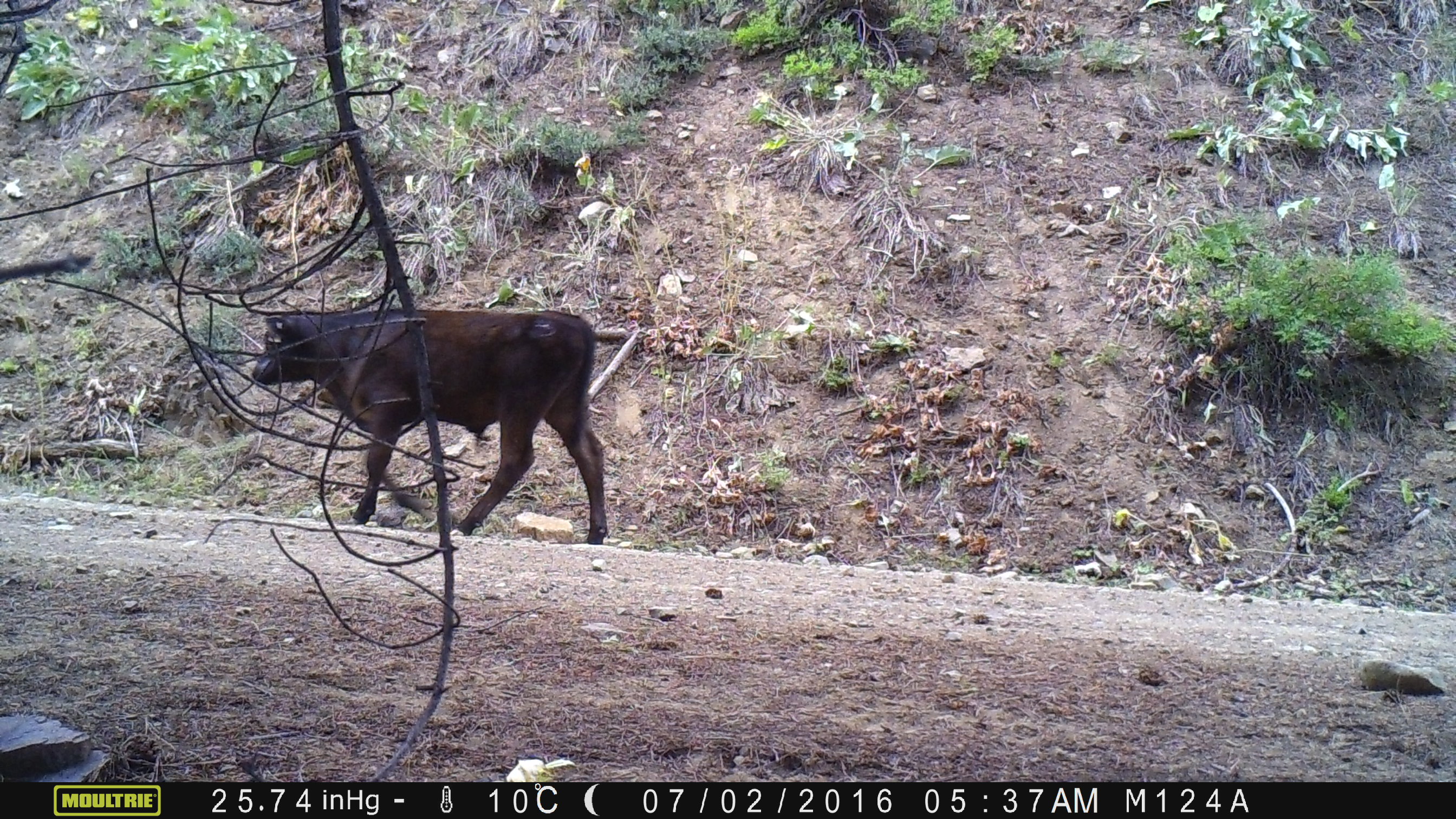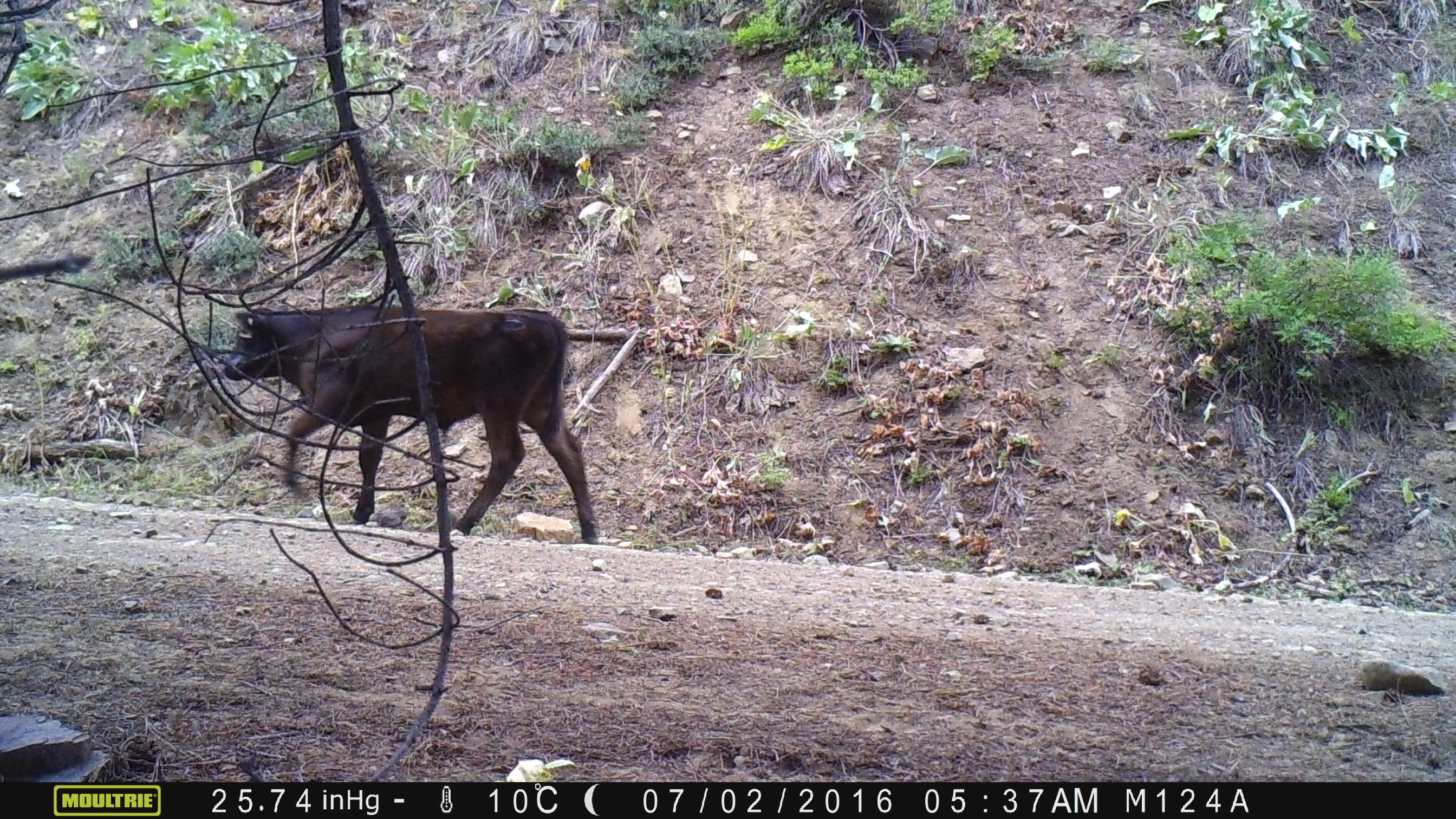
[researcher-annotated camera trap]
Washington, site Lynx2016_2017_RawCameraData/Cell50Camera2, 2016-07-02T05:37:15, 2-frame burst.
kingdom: Animalia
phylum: Chordata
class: Mammalia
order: Artiodactyla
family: Bovidae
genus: Bos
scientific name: Bos taurus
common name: domestic cattle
Domestic cattle (Bos taurus). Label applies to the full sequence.